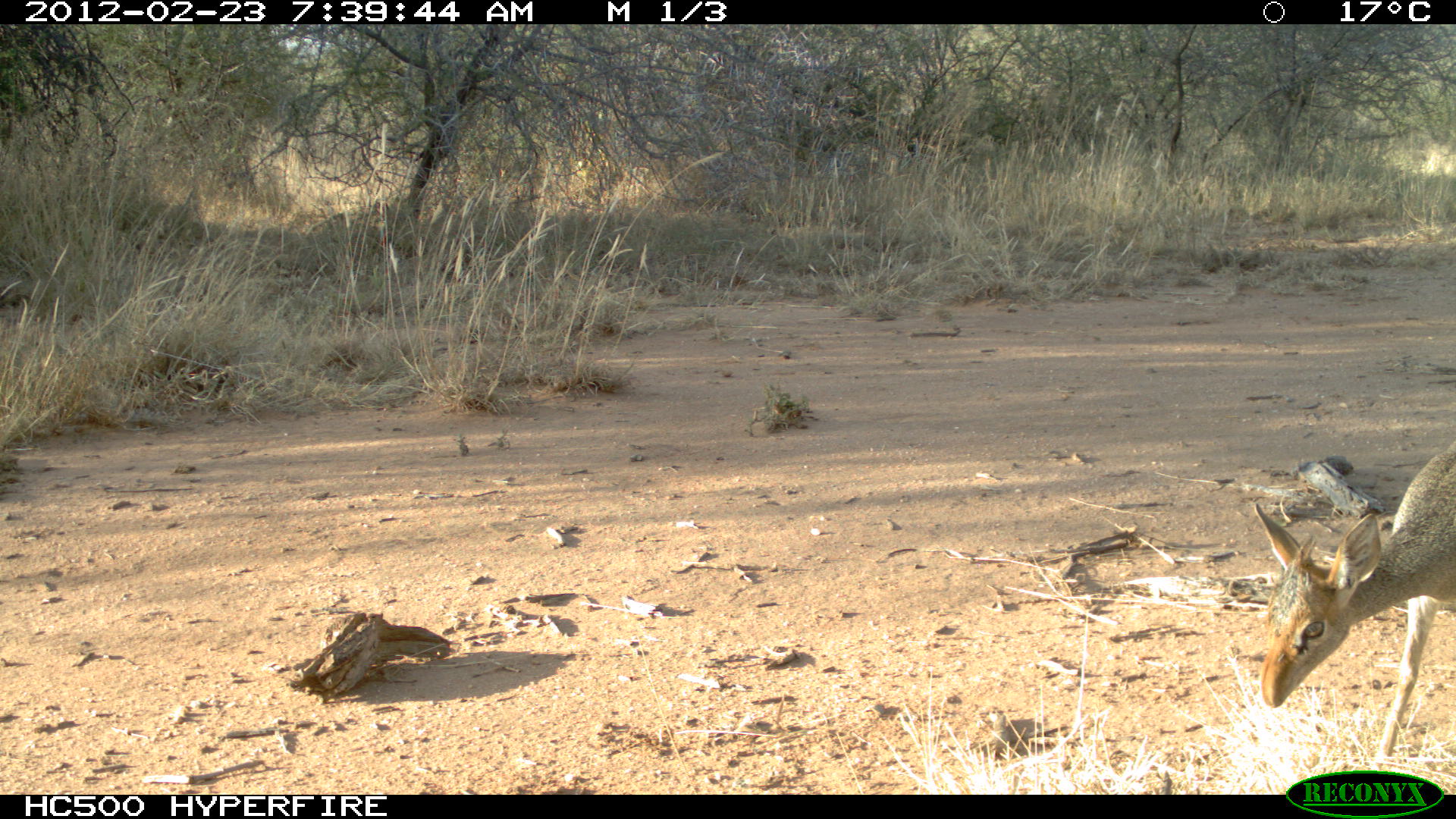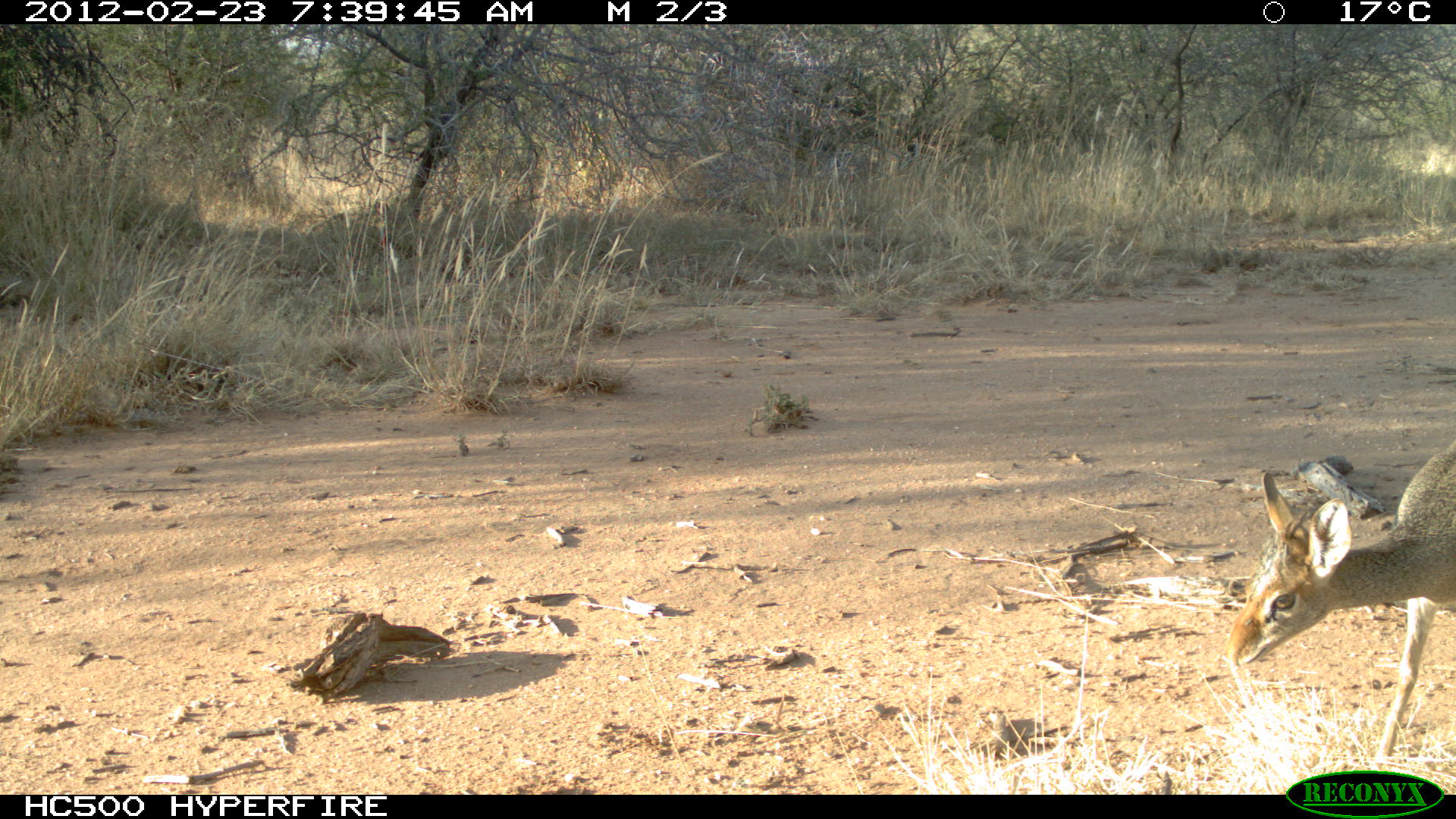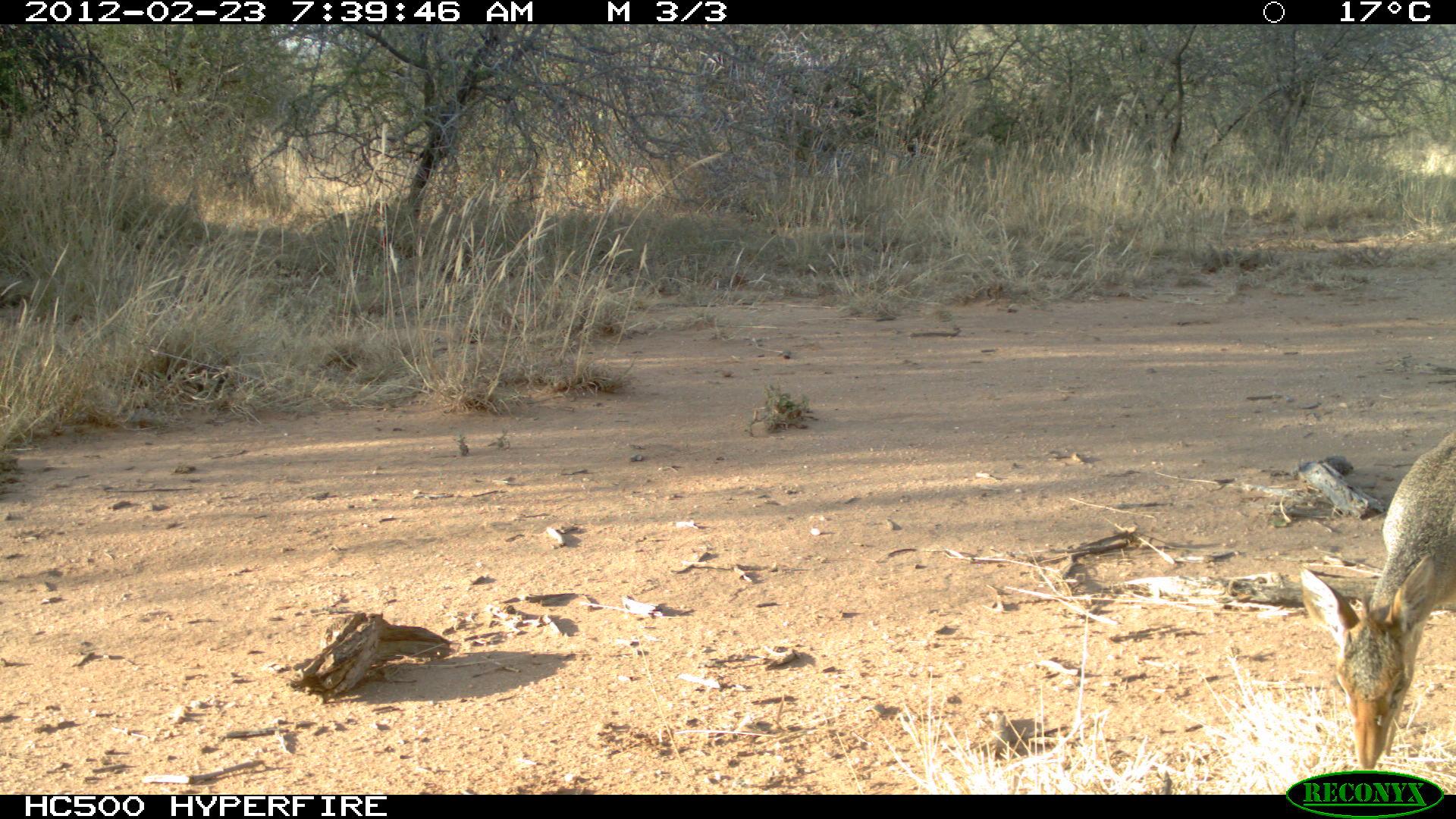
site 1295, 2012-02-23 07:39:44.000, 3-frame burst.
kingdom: Animalia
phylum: Chordata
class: Mammalia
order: Artiodactyla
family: Bovidae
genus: Madoqua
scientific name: Madoqua guentheri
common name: günther's dik-dik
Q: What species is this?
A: Madoqua guentheri (günther's dik-dik).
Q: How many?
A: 1.